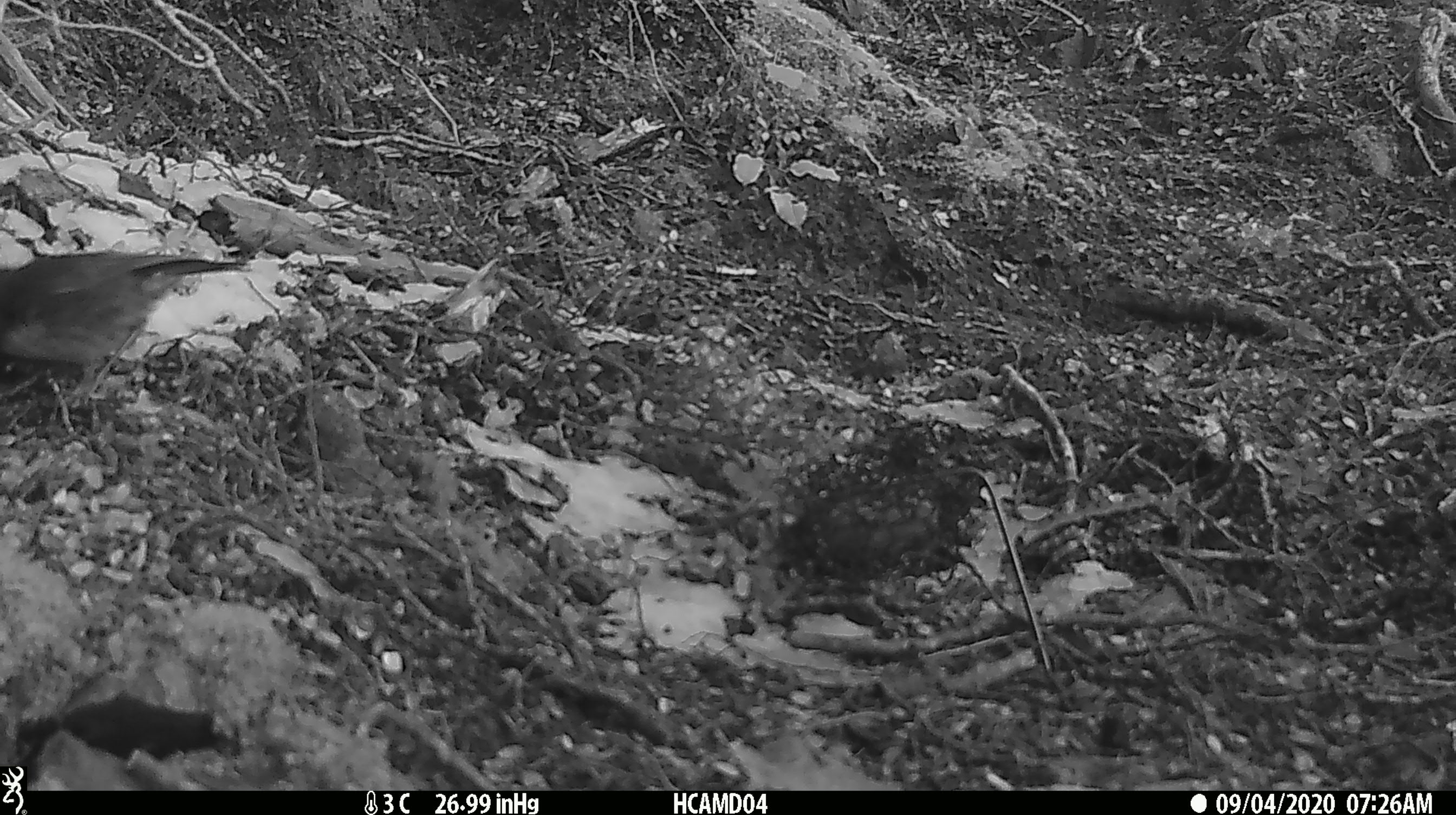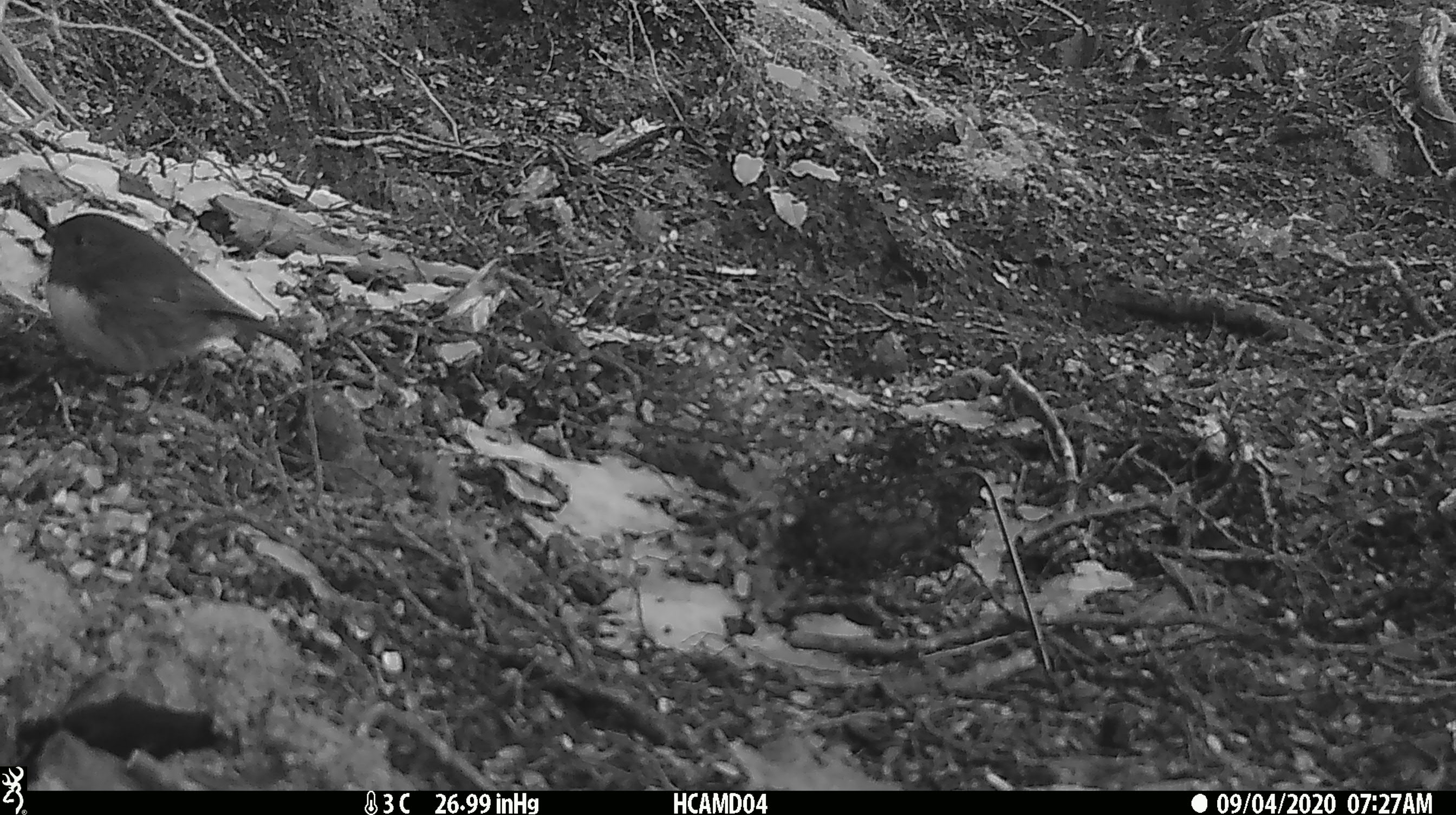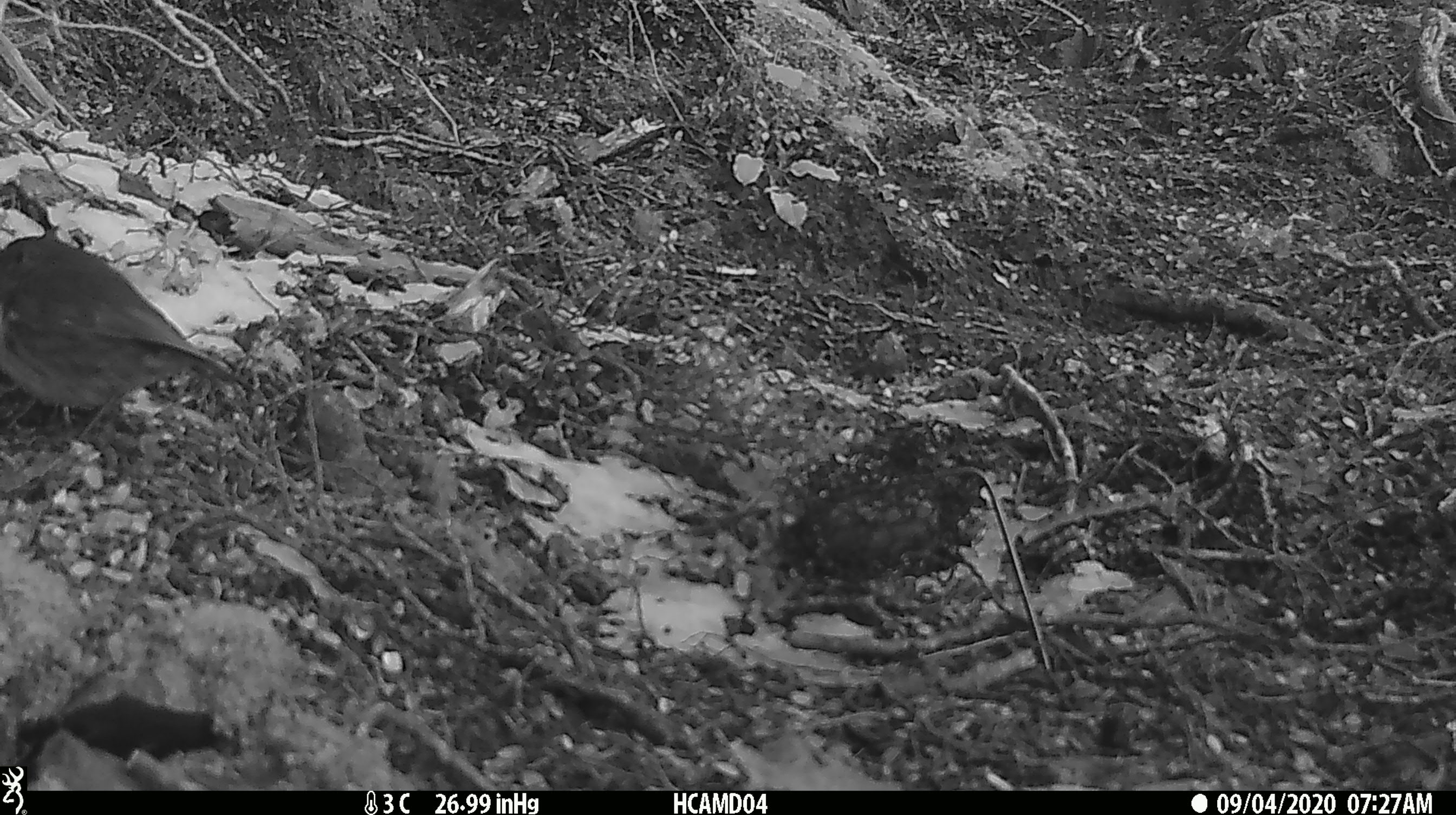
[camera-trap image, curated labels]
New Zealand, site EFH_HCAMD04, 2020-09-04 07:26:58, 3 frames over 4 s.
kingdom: Animalia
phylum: Chordata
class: Aves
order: Passeriformes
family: Petroicidae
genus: Petroica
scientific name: Petroica australis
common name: new zealand robin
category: robin